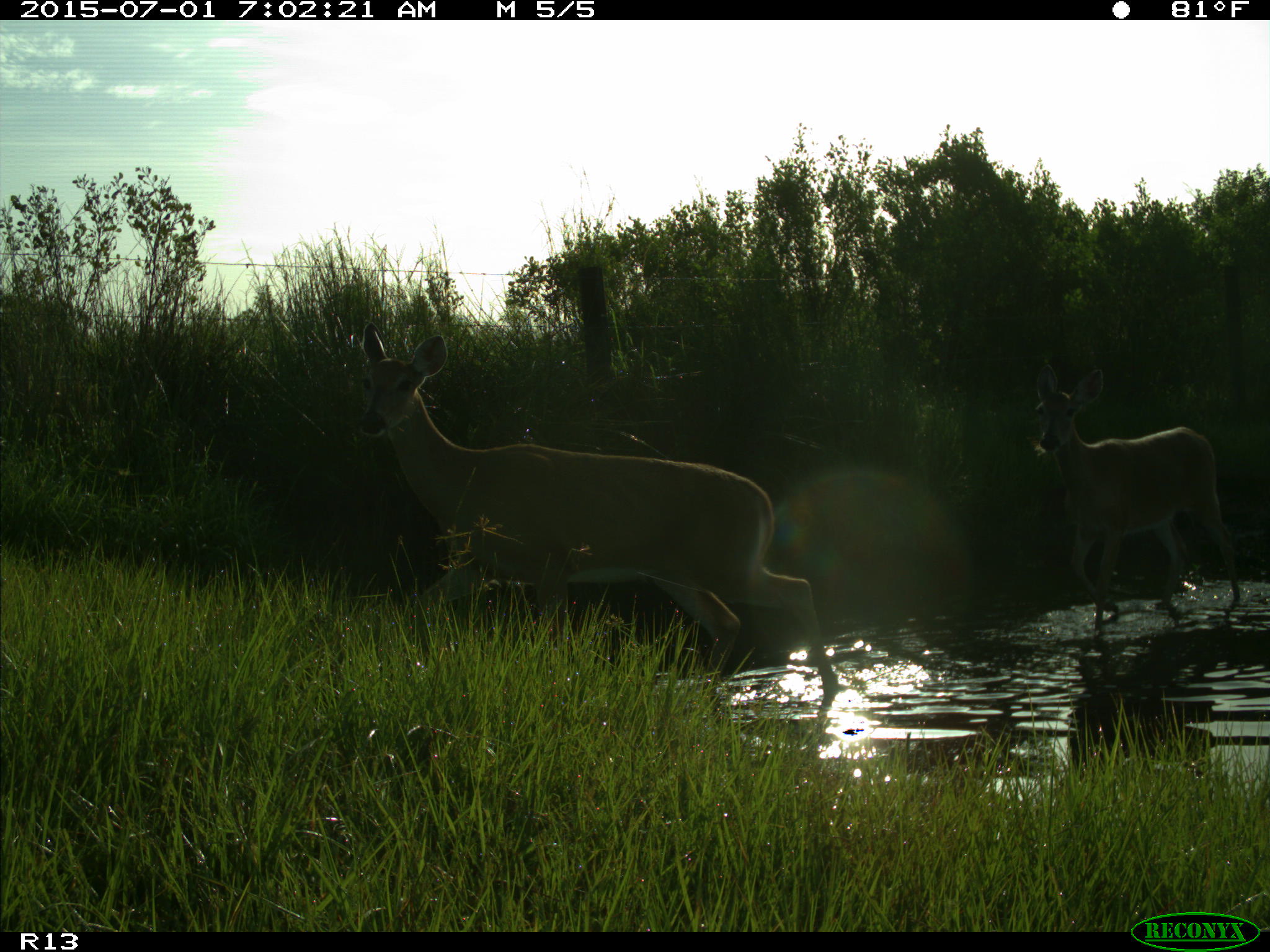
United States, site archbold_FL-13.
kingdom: Animalia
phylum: Chordata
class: Mammalia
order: Artiodactyla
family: Cervidae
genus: Odocoileus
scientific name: Odocoileus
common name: deer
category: unidentified deer